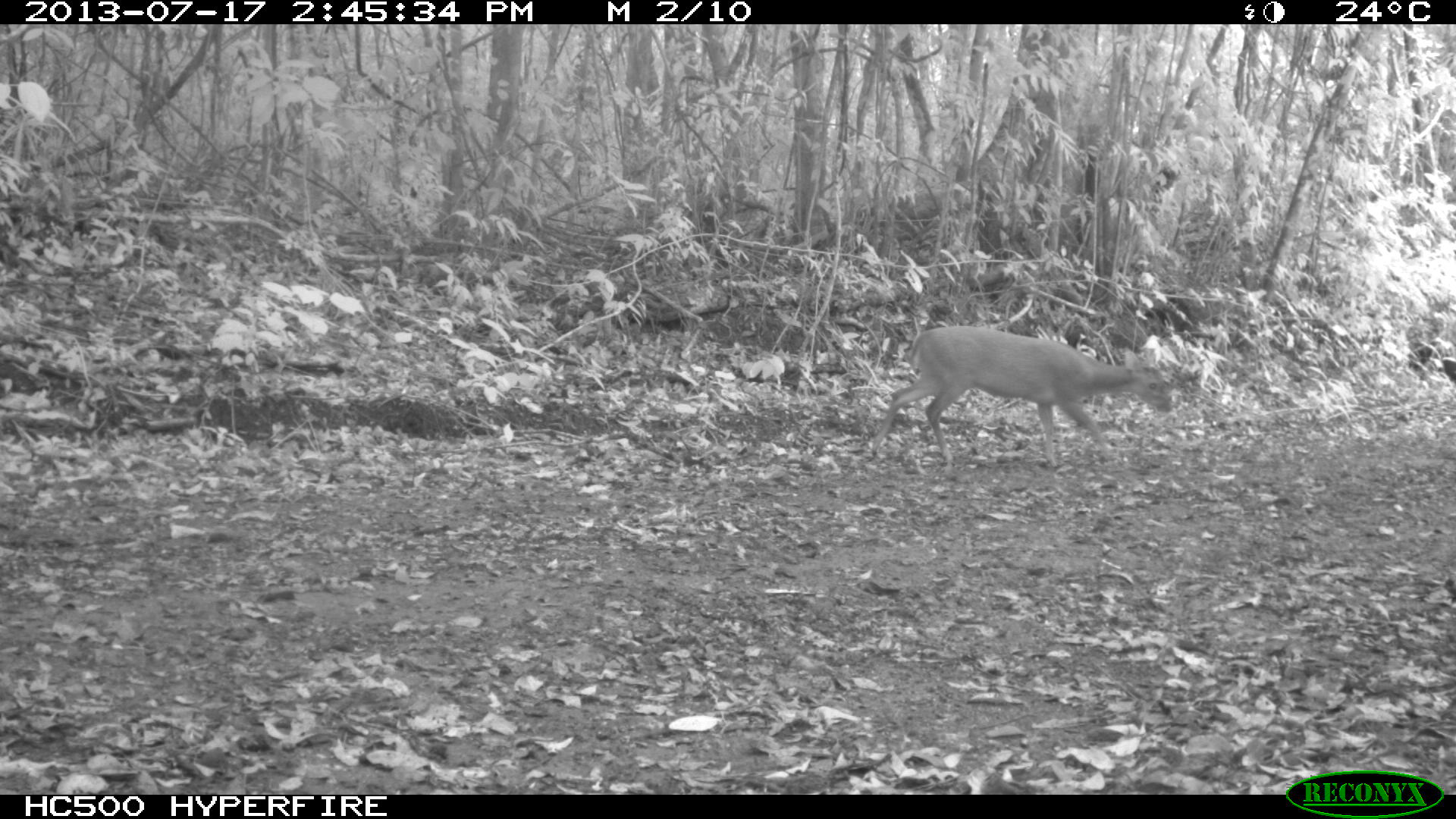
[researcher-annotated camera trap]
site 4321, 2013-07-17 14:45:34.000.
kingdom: Animalia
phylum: Chordata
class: Mammalia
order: Artiodactyla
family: Cervidae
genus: Mazama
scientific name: Mazama temama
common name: central american red brocket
Mazama temama (central american red brocket), count 1.